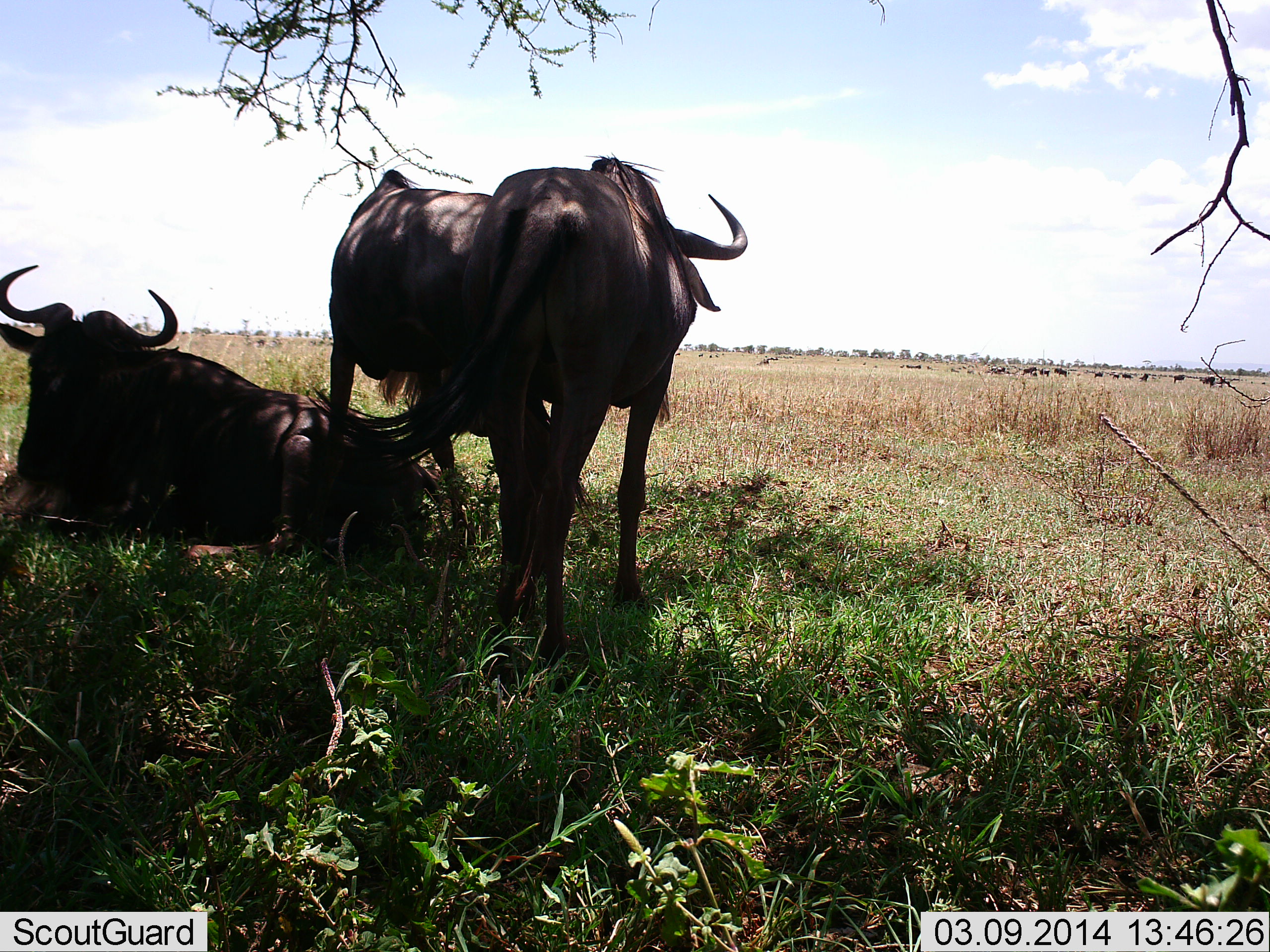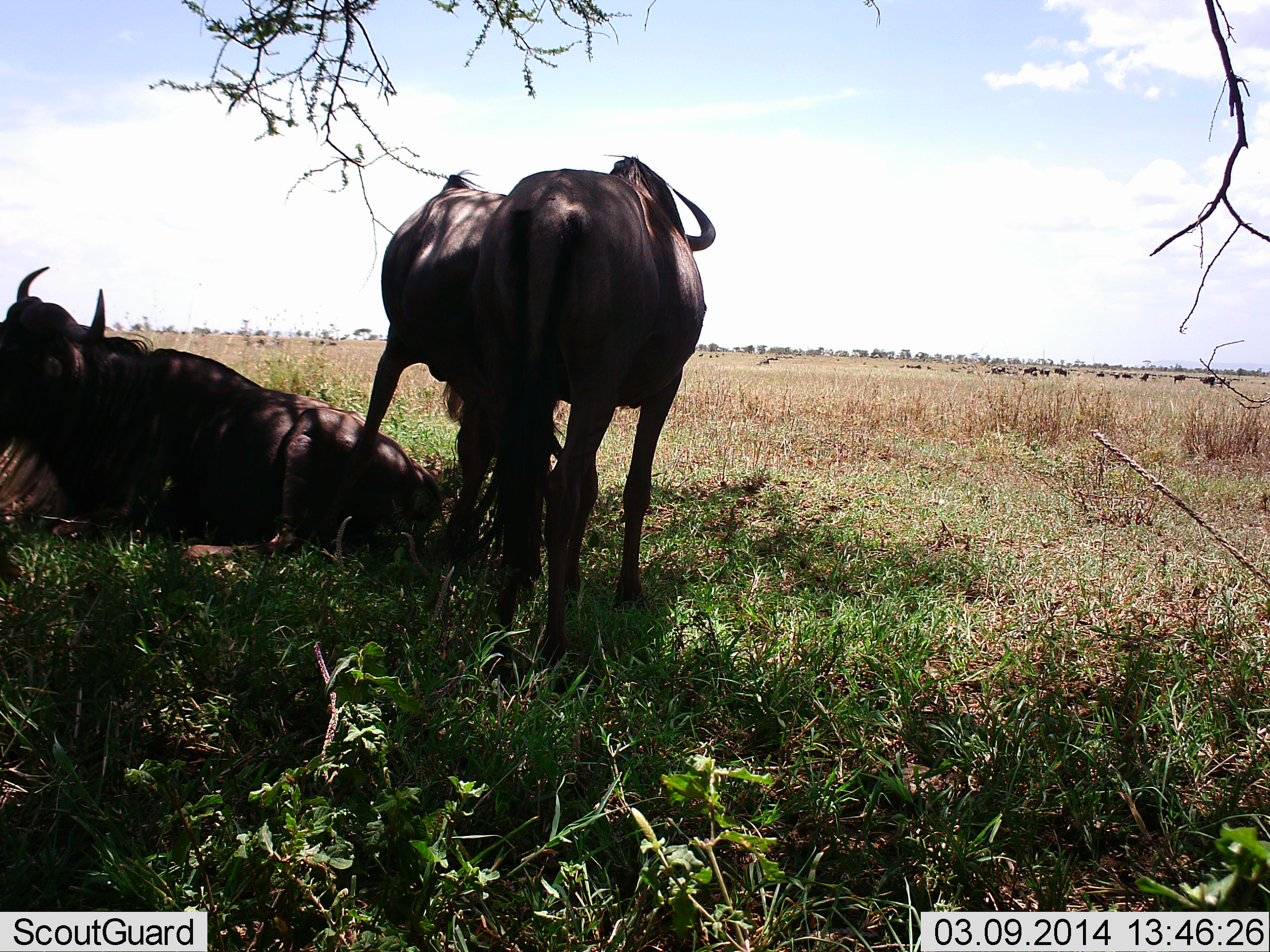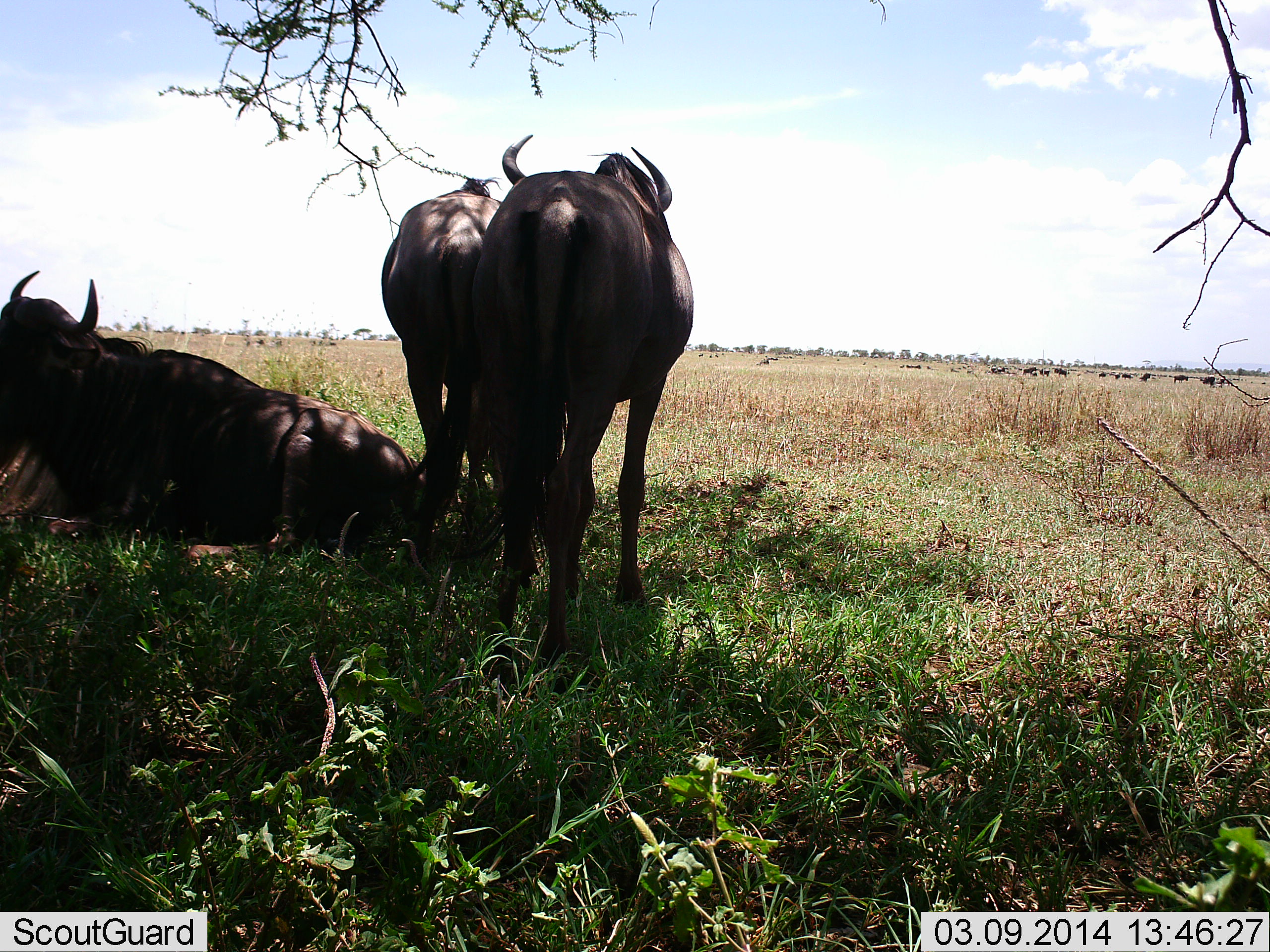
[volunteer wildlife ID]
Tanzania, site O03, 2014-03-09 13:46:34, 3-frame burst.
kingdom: Animalia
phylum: Chordata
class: Mammalia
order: Artiodactyla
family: Bovidae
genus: Connochaetes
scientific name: Connochaetes taurinus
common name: blue wildebeest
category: wildebeest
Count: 3.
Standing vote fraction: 60%.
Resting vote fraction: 100%.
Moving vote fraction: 30%.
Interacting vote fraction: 20%.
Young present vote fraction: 0%.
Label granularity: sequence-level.